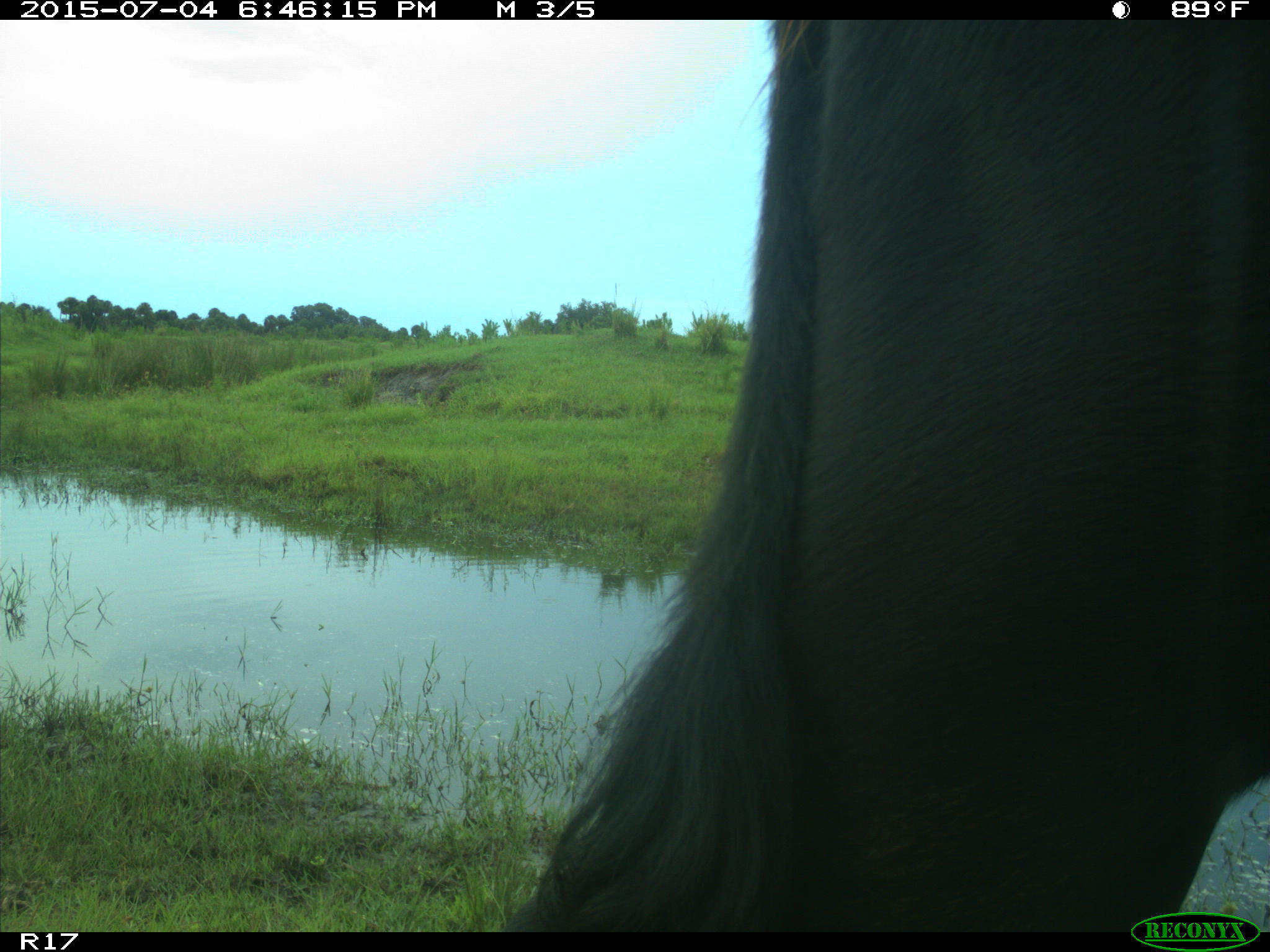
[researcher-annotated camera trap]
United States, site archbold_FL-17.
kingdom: Animalia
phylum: Chordata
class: Mammalia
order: Artiodactyla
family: Bovidae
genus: Bos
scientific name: Bos taurus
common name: domestic cow